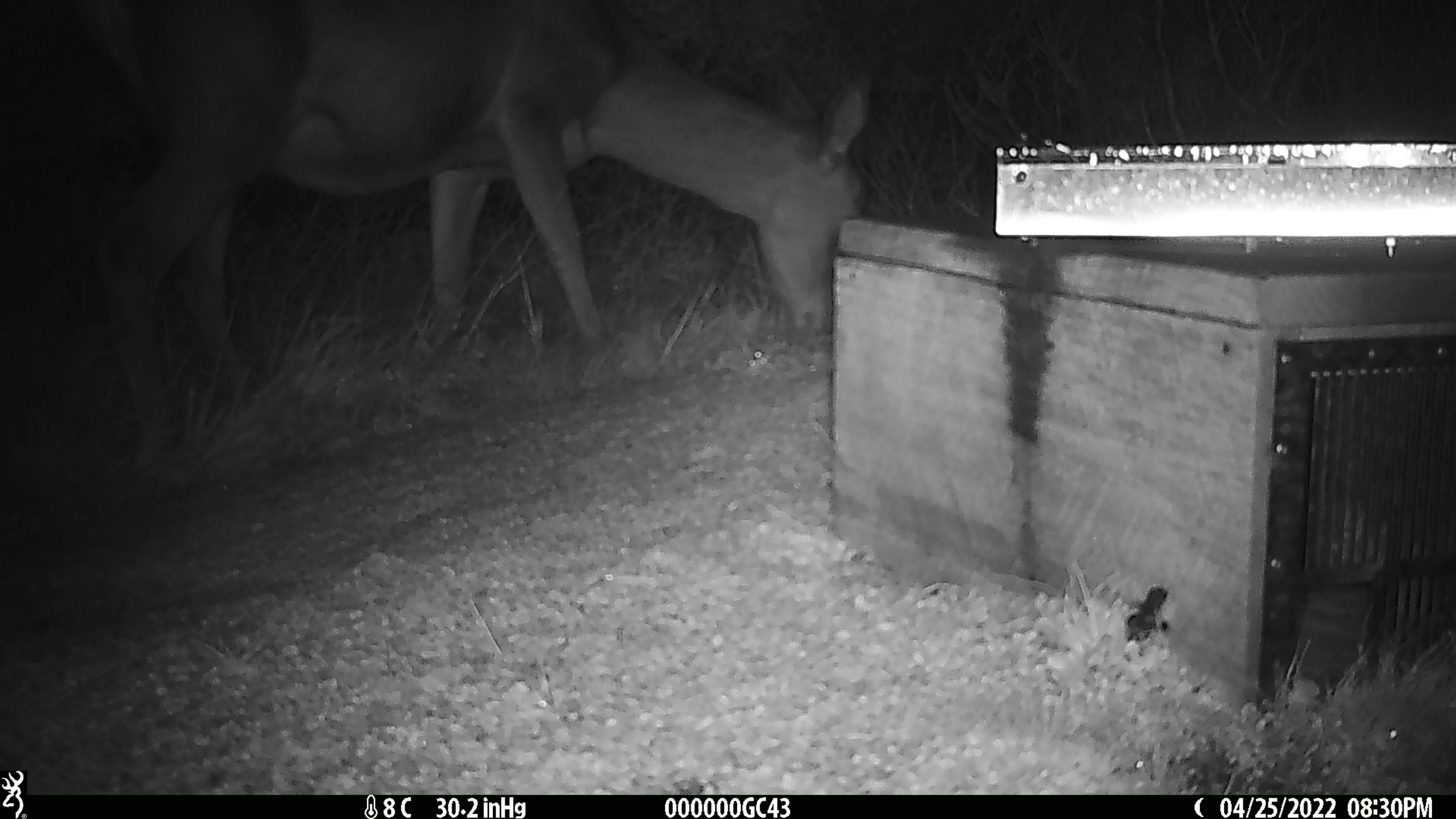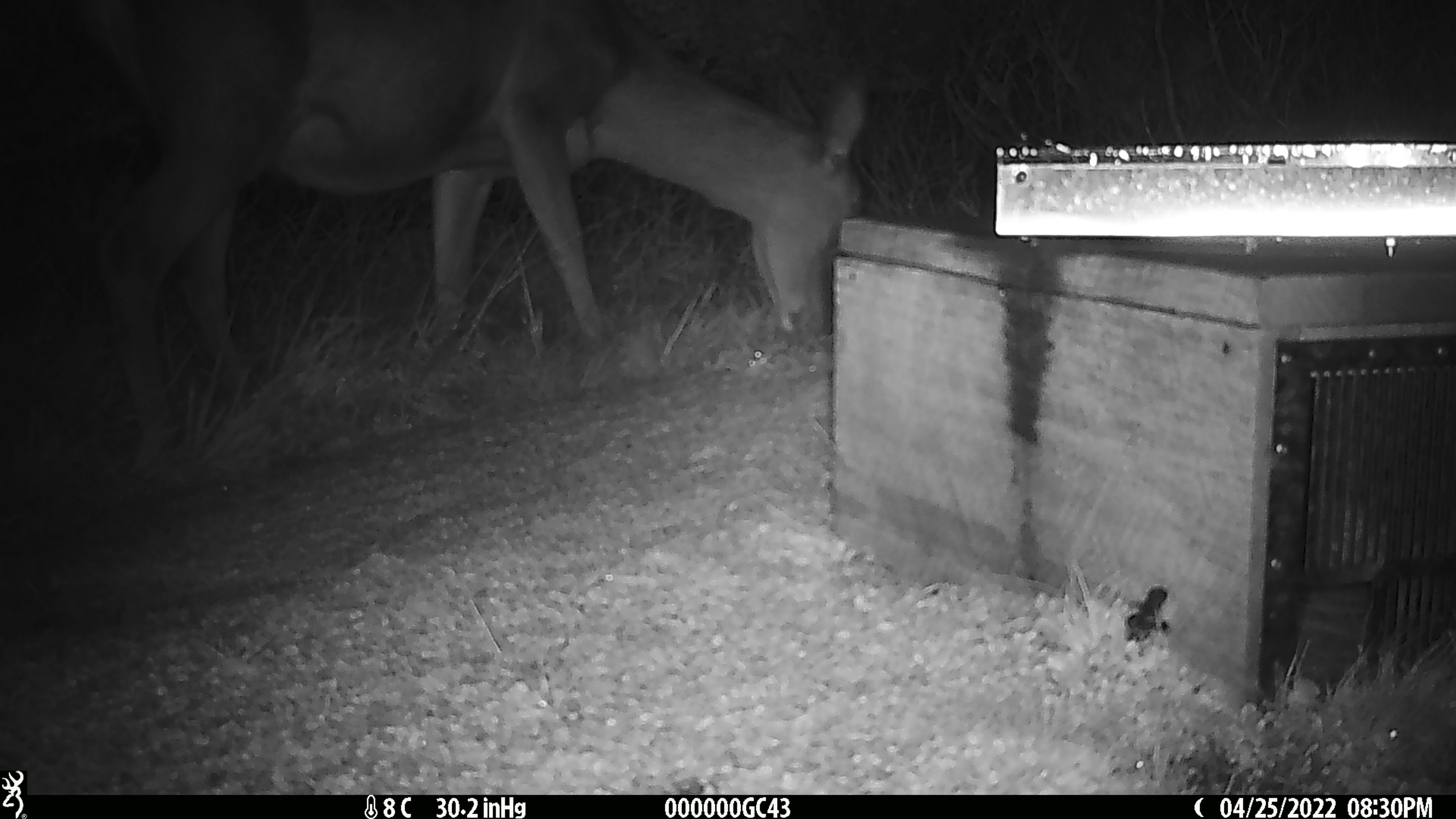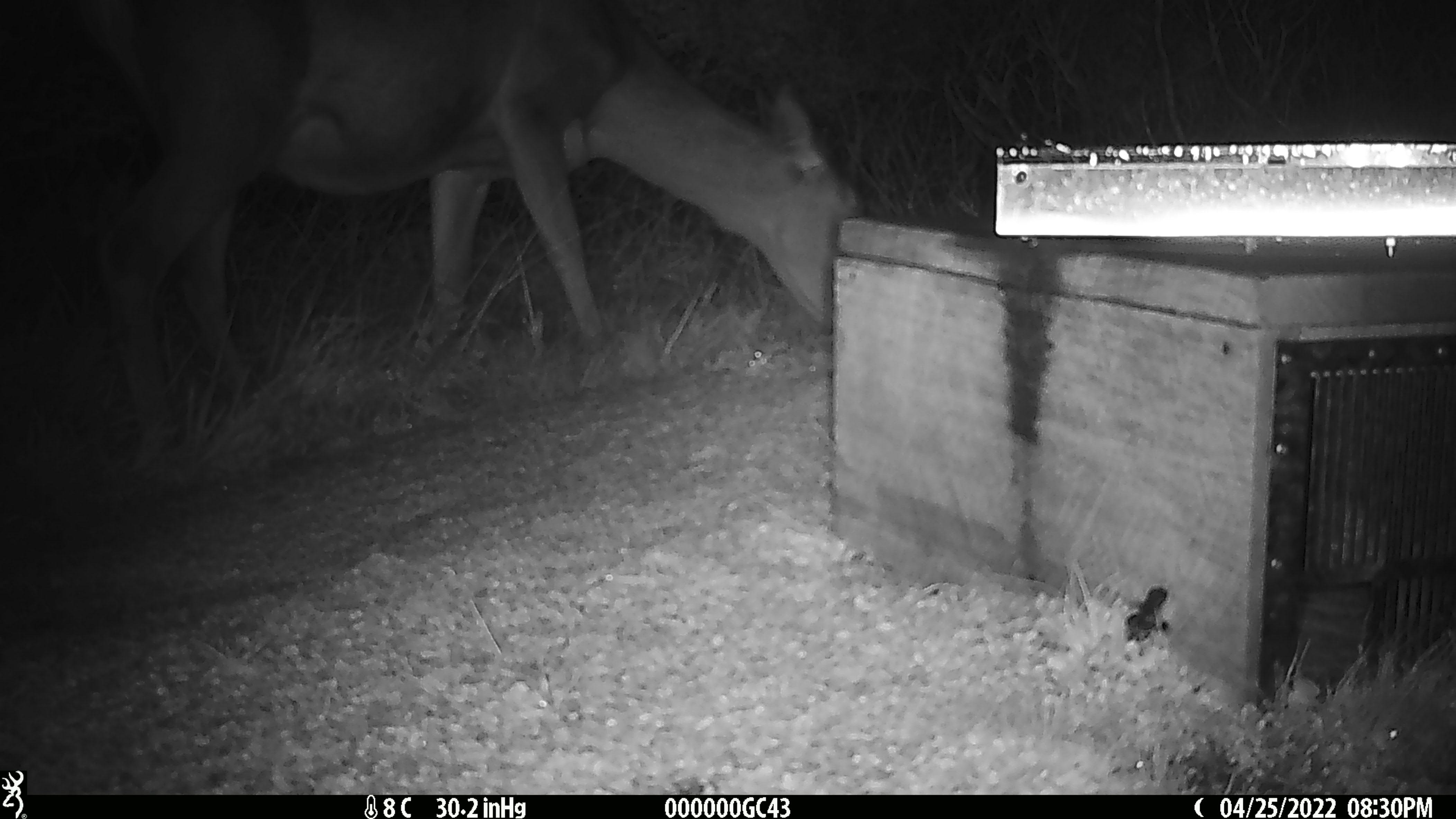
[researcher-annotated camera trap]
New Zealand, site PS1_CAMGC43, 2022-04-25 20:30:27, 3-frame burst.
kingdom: Animalia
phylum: Chordata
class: Mammalia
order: Artiodactyla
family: Cervidae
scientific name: Cervidae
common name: deer